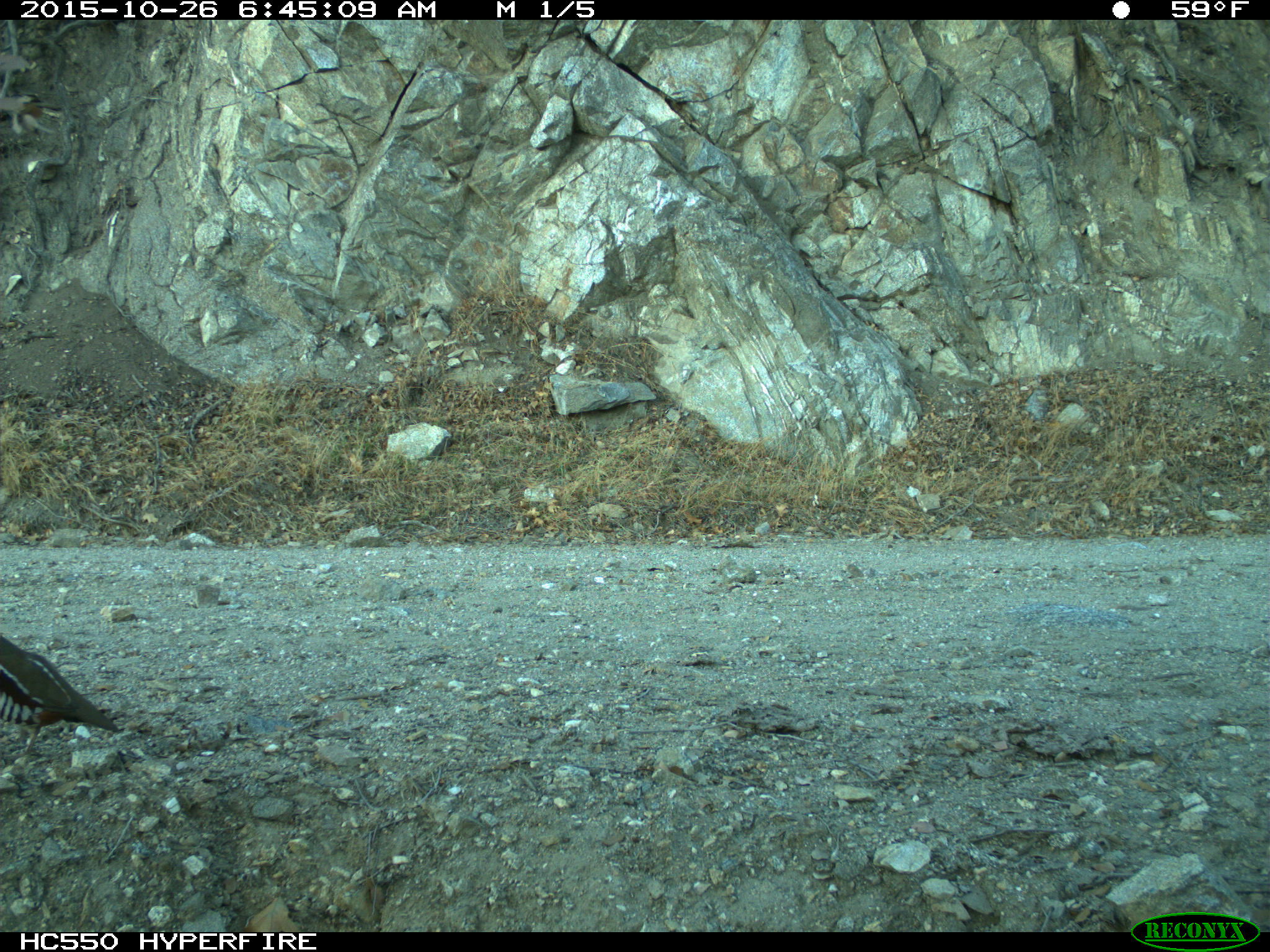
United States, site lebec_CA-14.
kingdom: Animalia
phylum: Chordata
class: Aves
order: Galliformes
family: Odontophoridae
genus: Callipepla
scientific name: Callipepla californica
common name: california quail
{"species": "Callipepla californica (california quail)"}